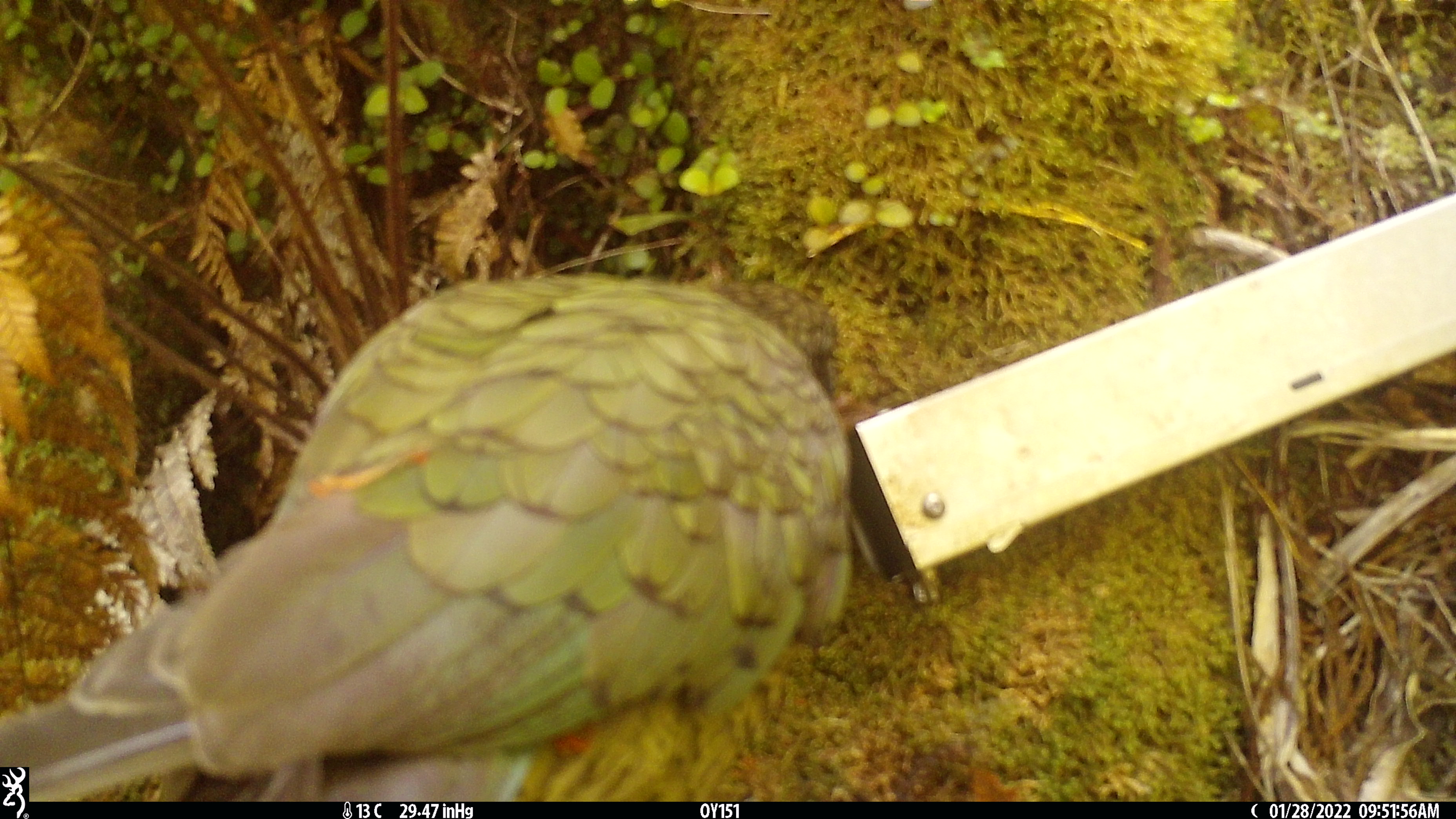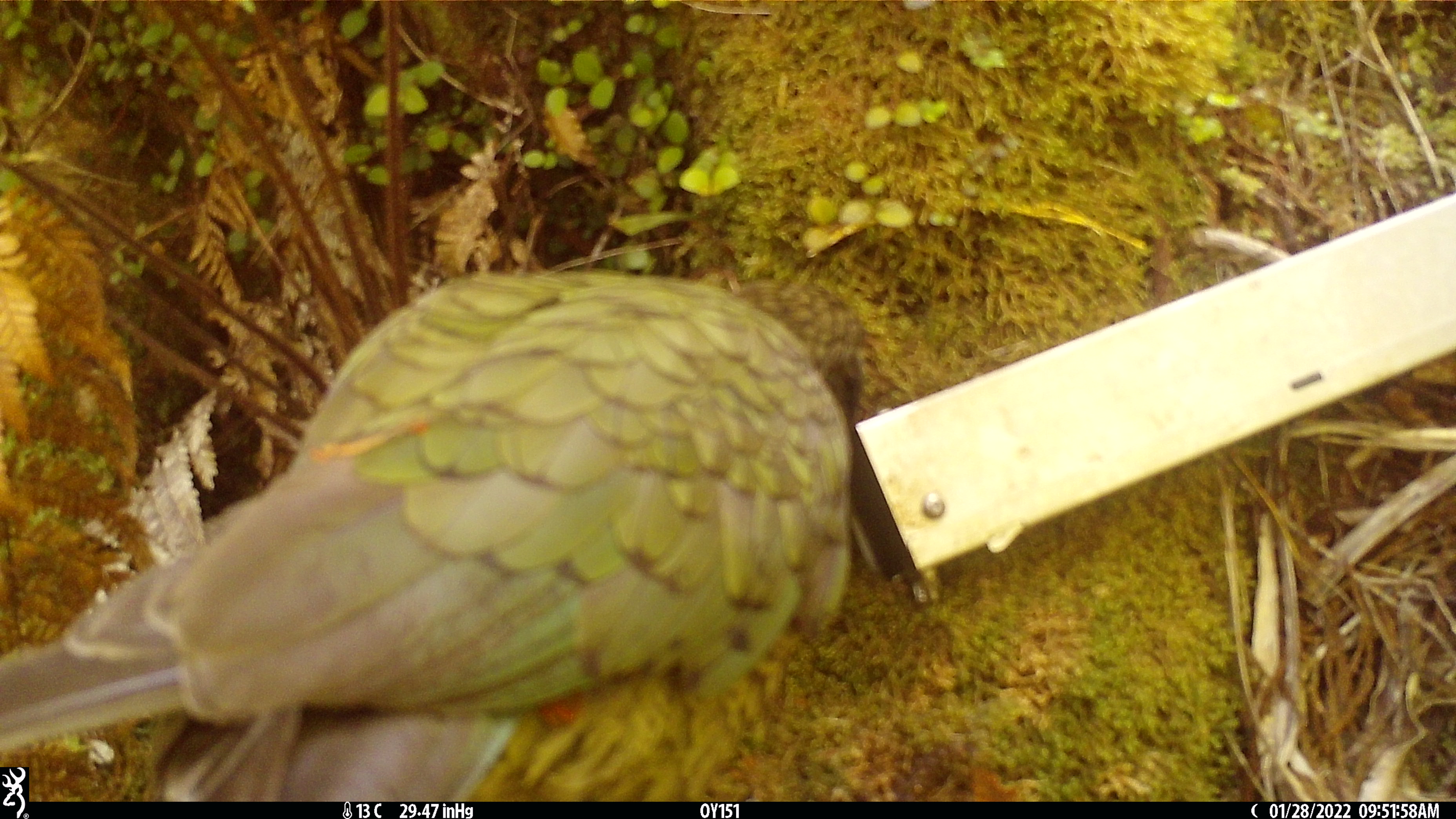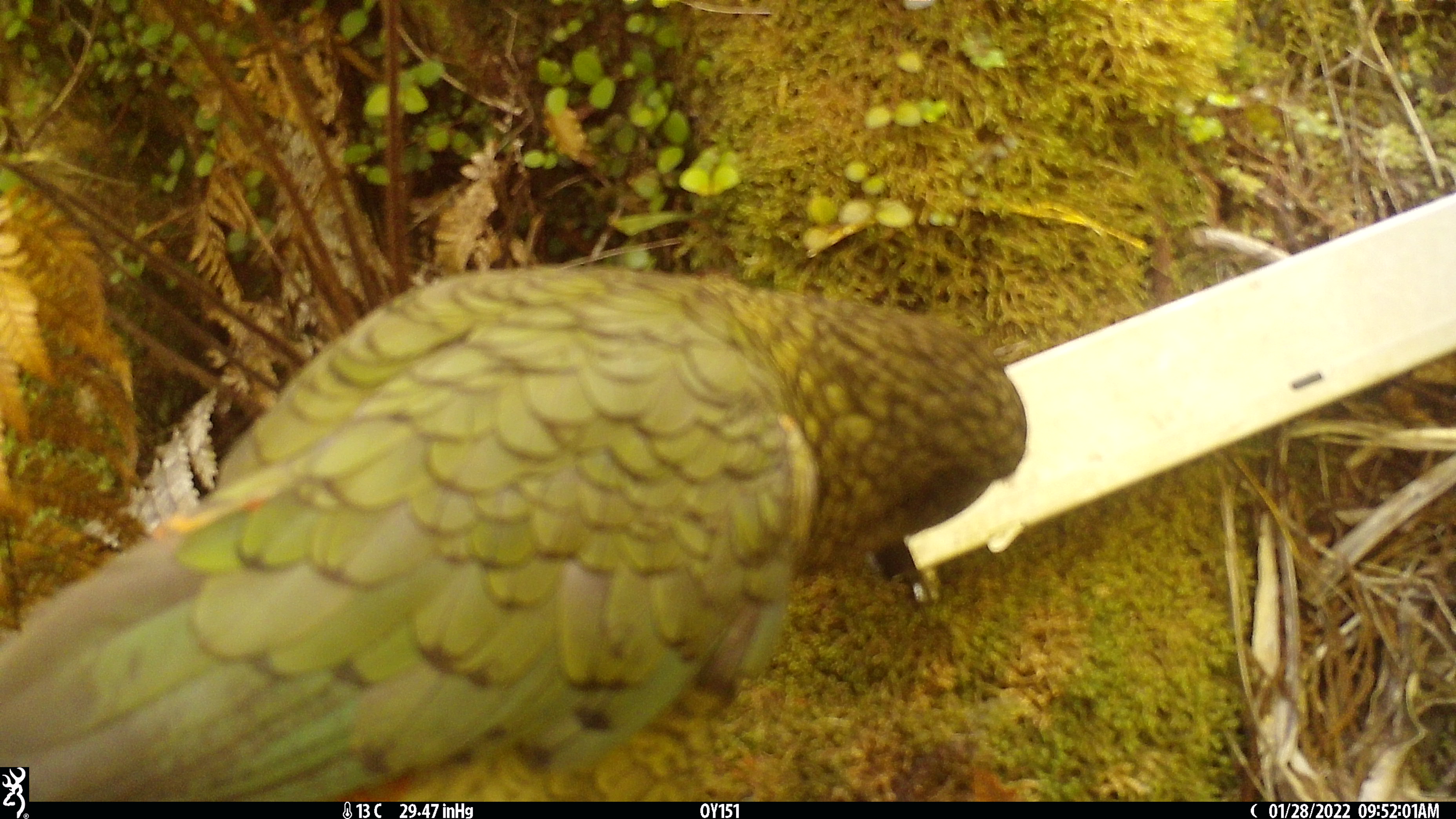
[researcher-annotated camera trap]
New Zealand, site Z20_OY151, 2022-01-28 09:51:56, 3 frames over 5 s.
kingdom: Animalia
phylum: Chordata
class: Aves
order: Psittaciformes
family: Strigopidae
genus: Nestor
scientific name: Nestor notabilis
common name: kea